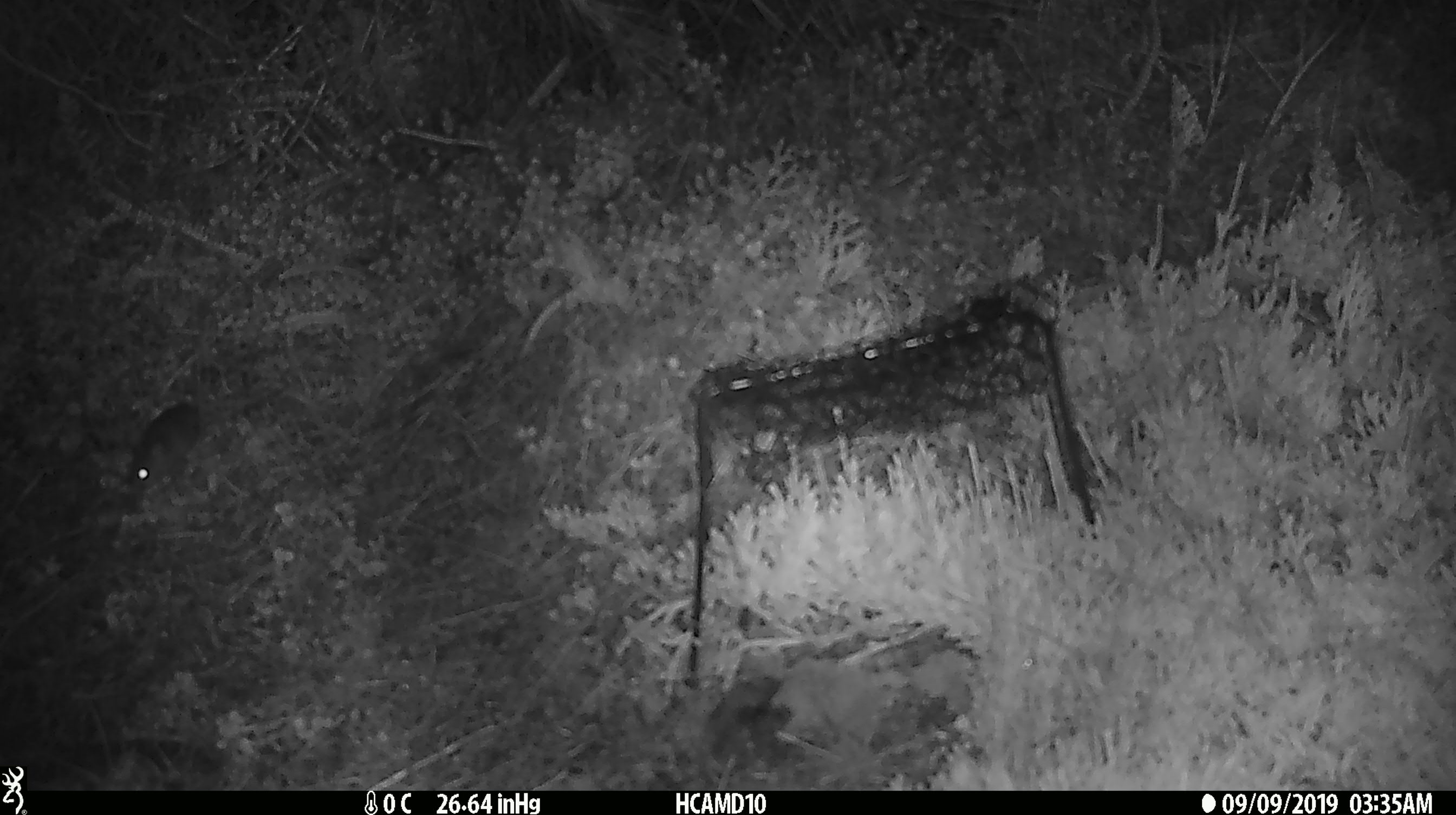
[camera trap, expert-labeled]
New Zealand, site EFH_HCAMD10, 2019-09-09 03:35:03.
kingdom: Animalia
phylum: Chordata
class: Mammalia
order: Rodentia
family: Muridae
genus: Mus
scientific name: Mus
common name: mouse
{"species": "mouse (Mus)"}